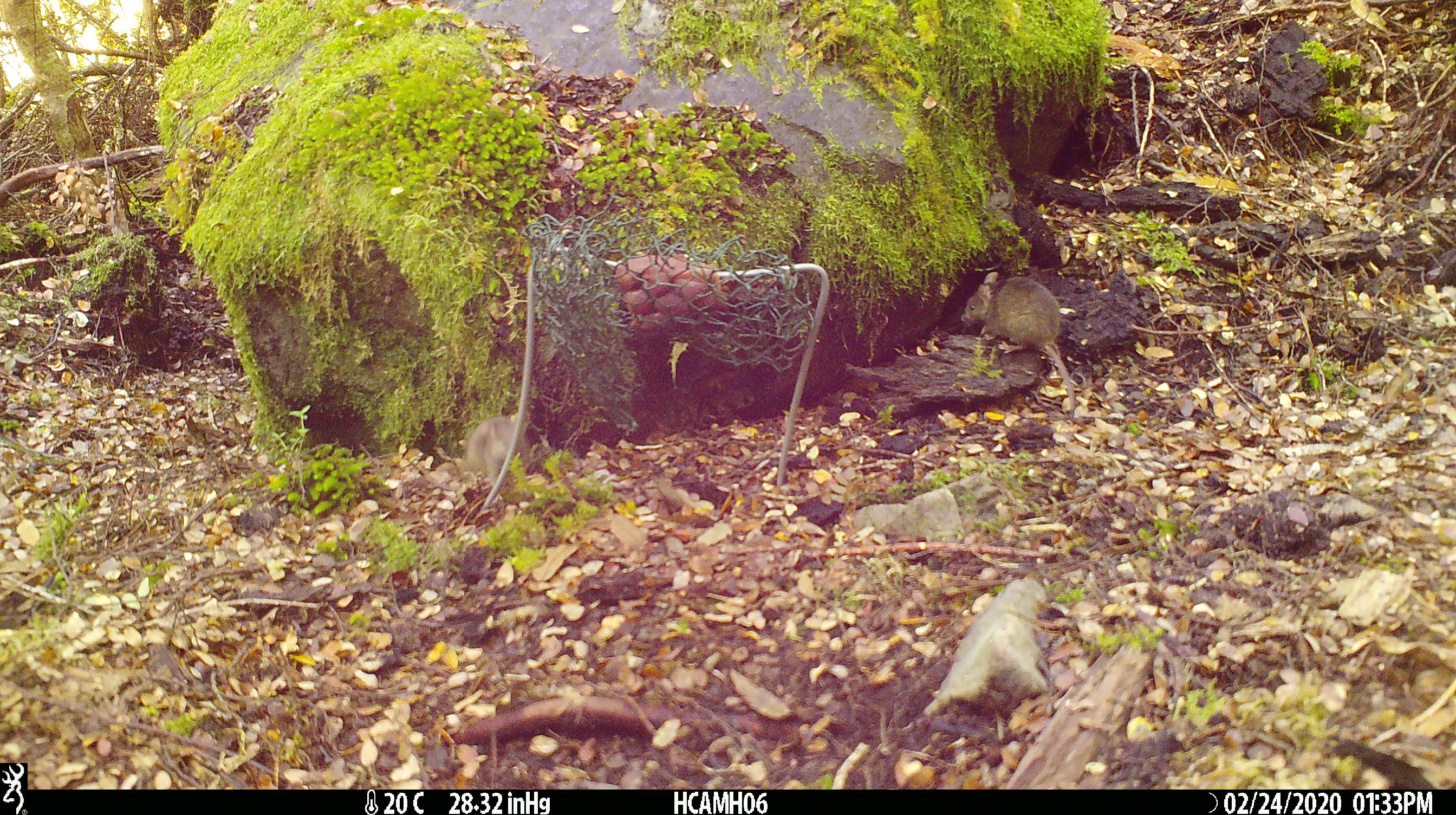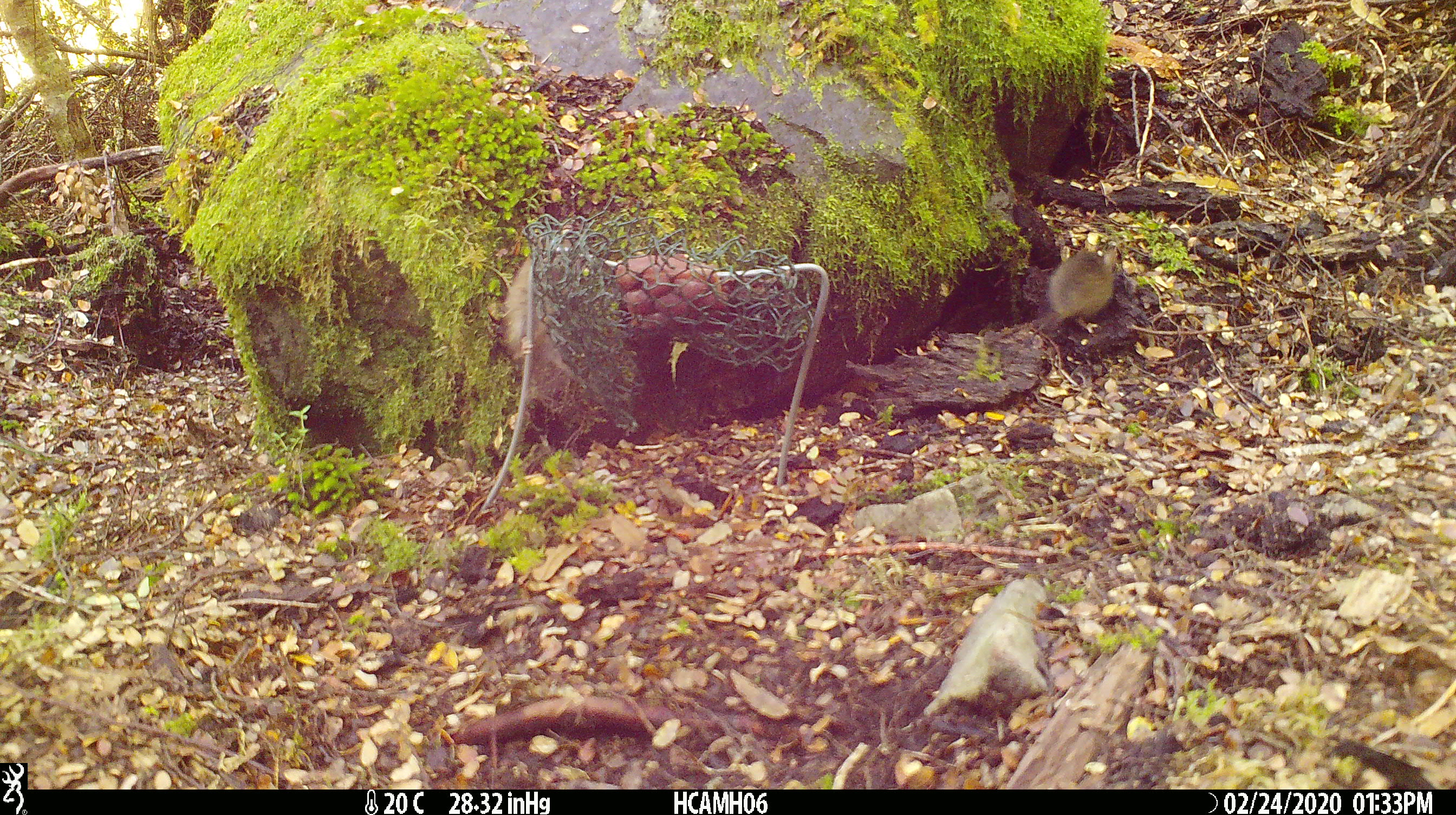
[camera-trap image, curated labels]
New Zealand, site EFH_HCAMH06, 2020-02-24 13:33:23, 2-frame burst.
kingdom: Animalia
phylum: Chordata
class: Mammalia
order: Rodentia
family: Muridae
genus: Mus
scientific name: Mus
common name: mouse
Mouse (Mus).